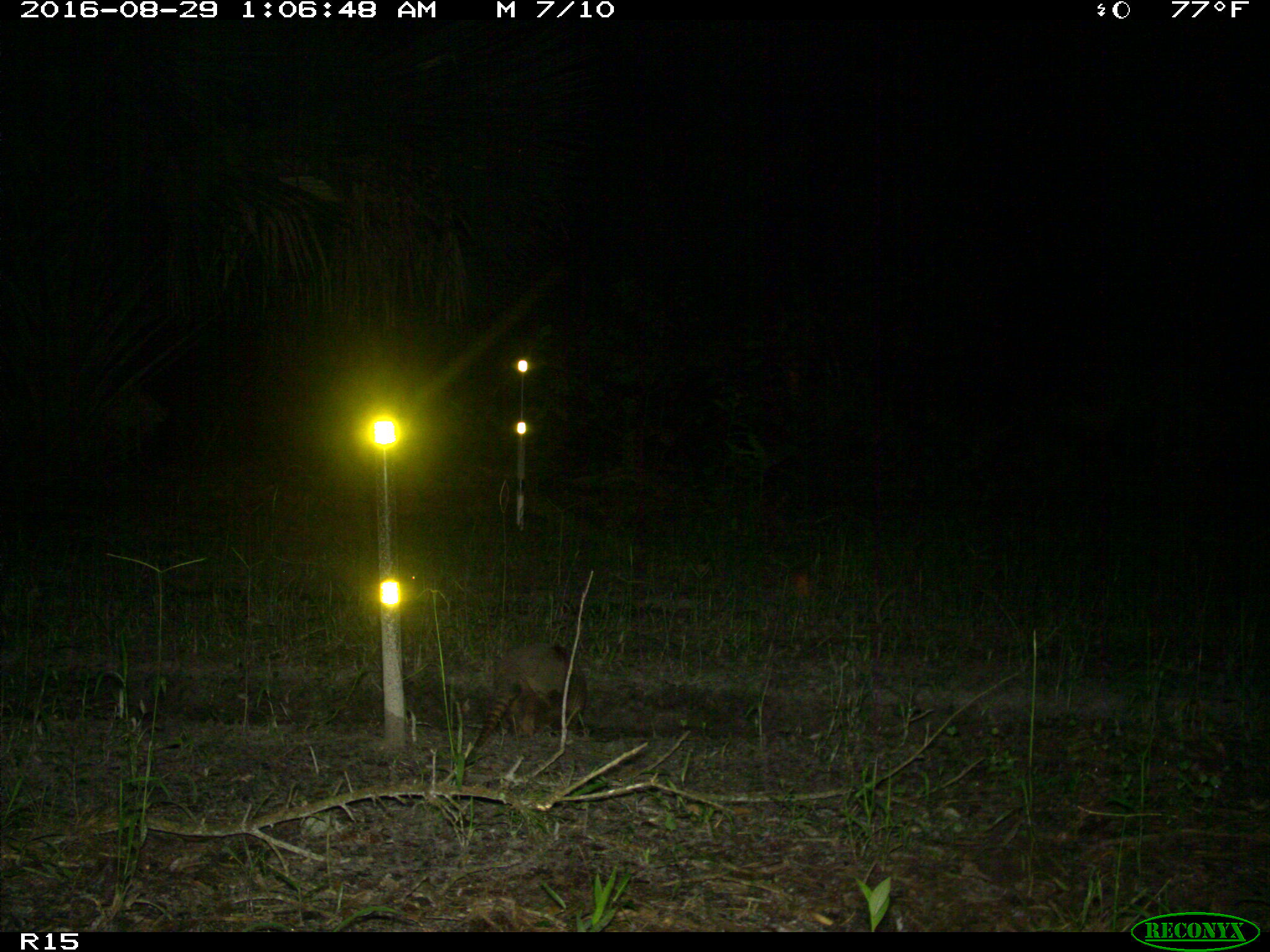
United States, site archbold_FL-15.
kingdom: Animalia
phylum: Chordata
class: Mammalia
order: Cingulata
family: Dasypodidae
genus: Dasypus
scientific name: Dasypus novemcinctus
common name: nine-banded armadillo